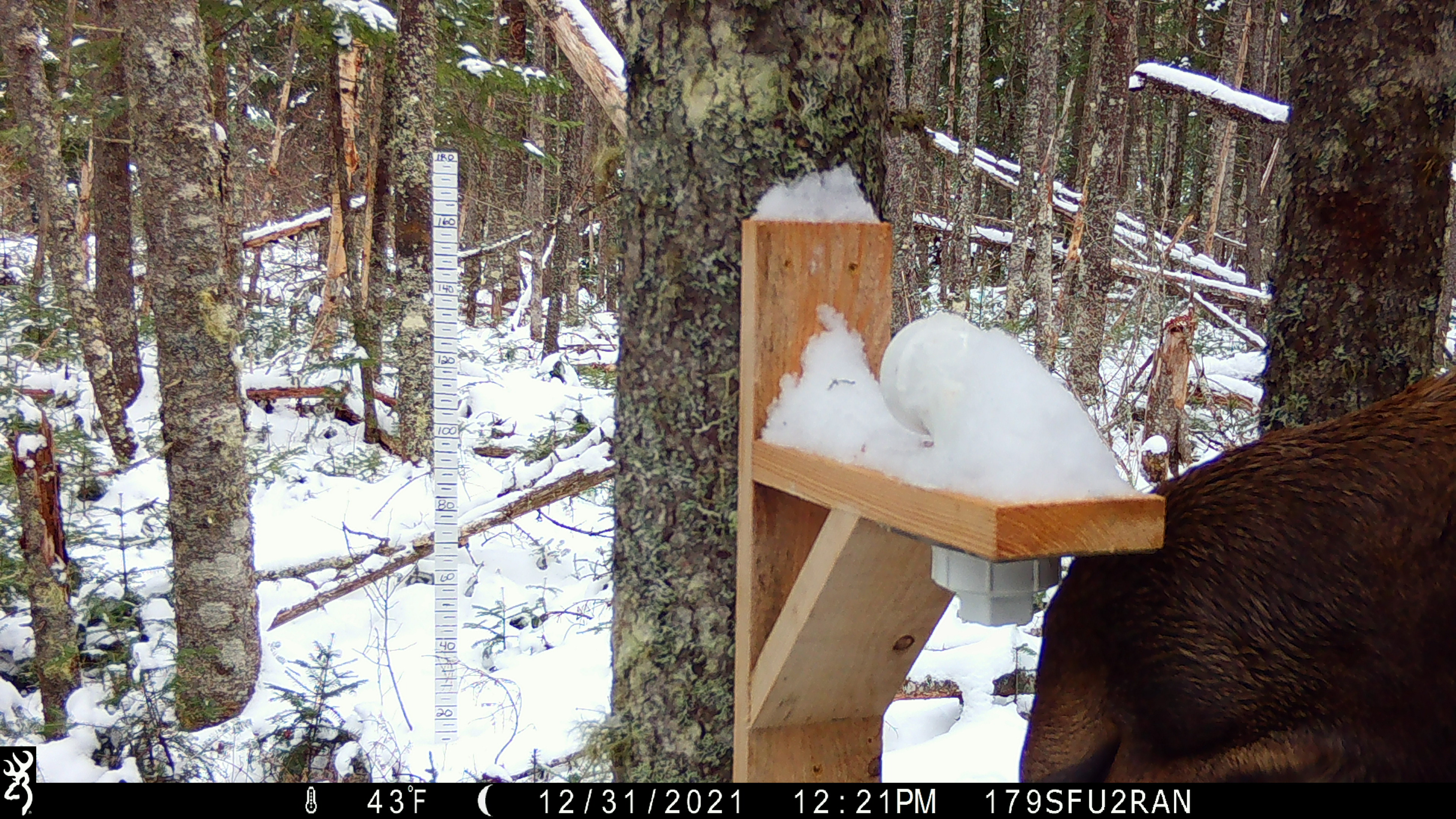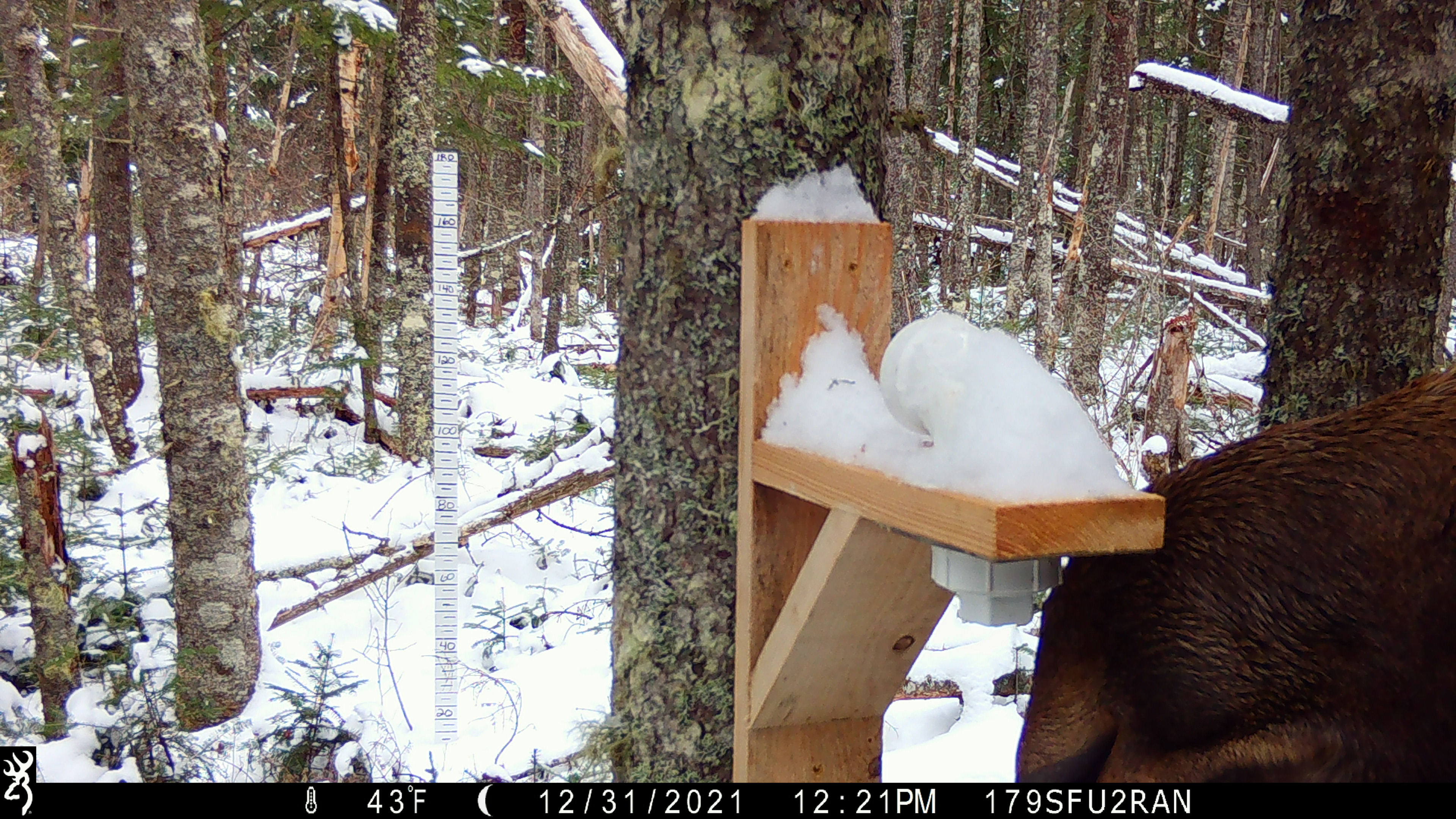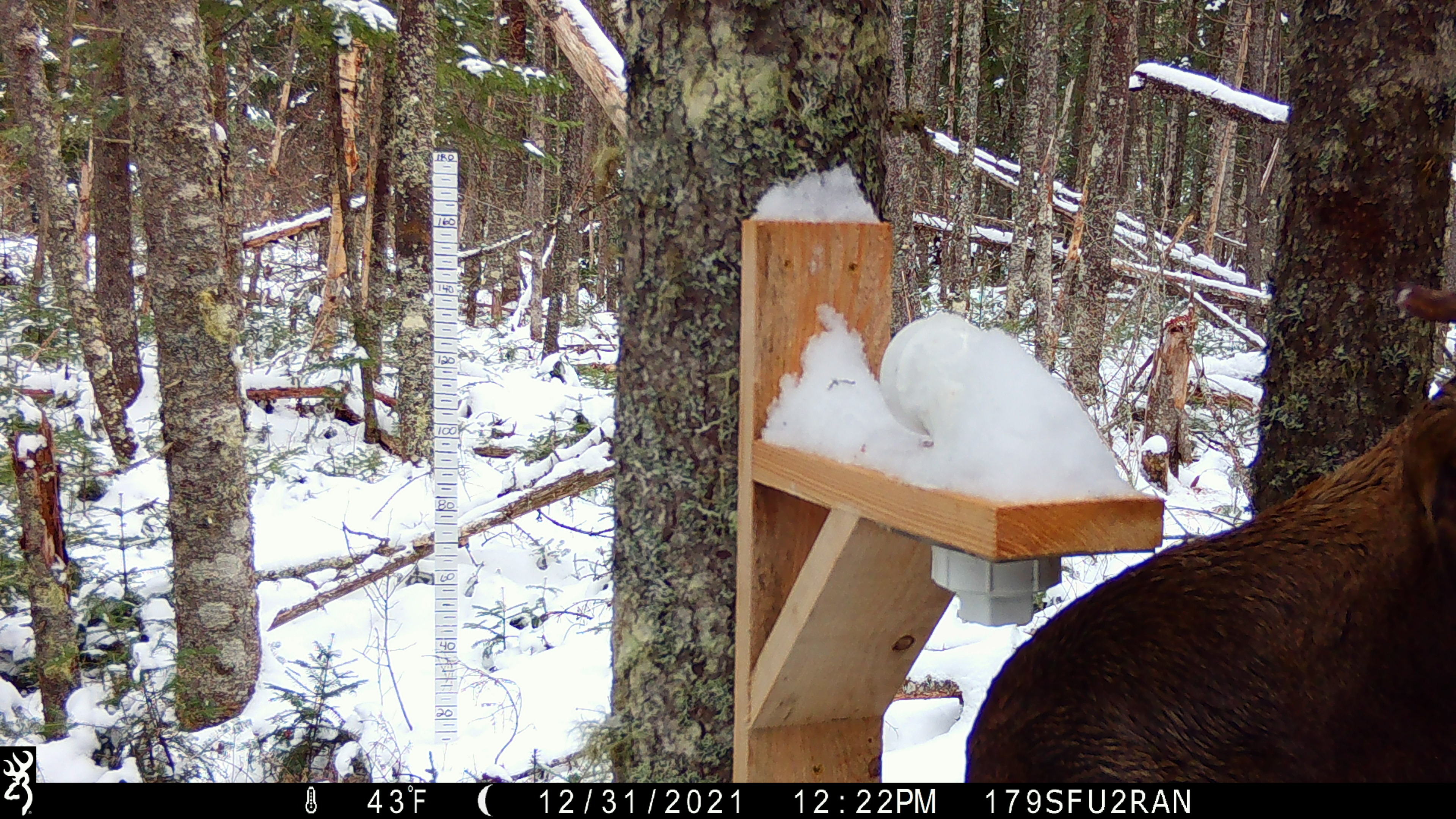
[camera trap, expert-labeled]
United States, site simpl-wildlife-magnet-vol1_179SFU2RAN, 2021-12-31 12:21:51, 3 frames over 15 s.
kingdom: Animalia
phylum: Chordata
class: Mammalia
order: Artiodactyla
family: Cervidae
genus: Alces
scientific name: Alces alces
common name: moose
Moose (Alces alces).